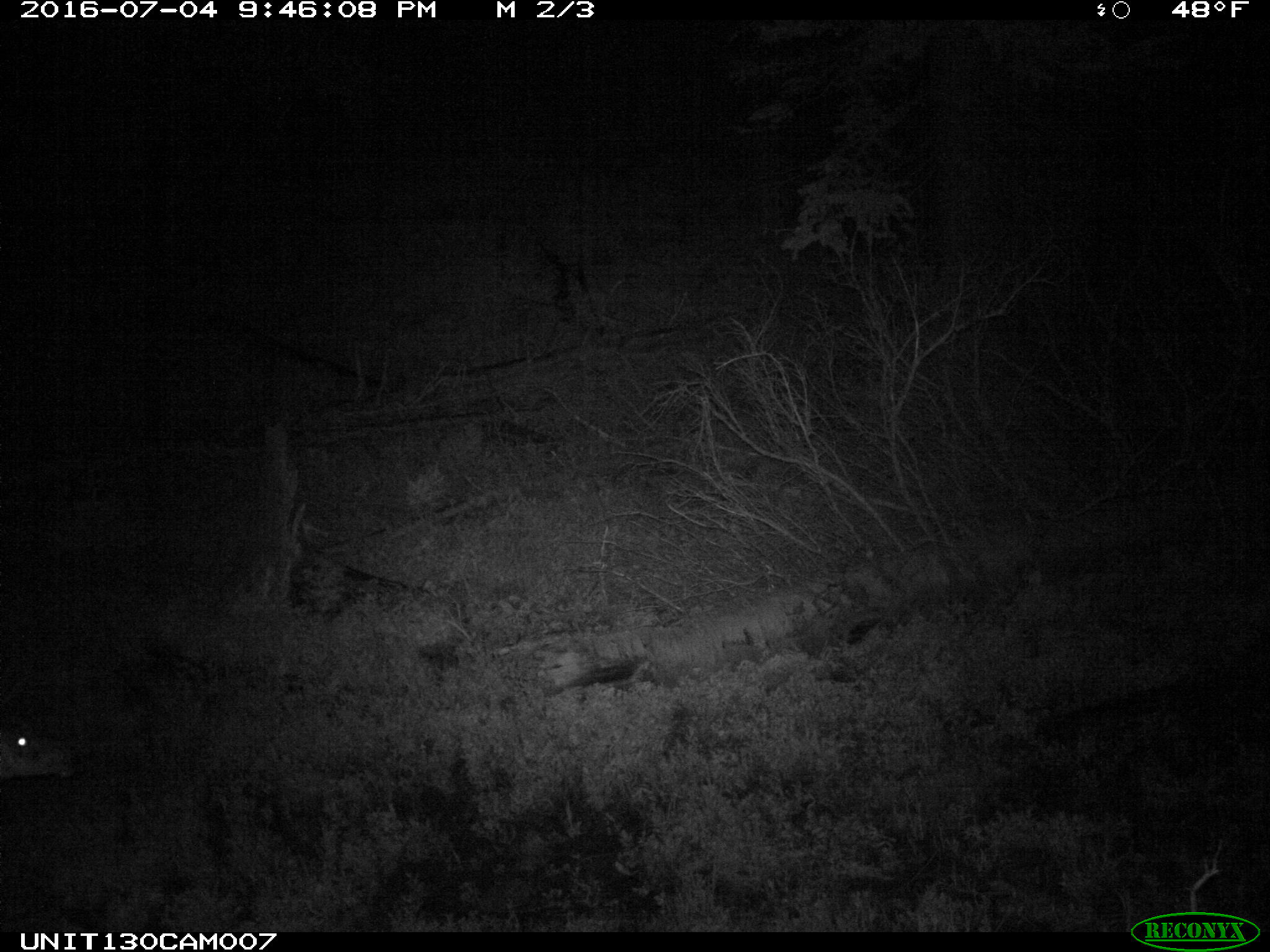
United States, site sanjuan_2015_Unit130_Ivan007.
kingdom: Animalia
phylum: Chordata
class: Mammalia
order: Artiodactyla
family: Cervidae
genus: Odocoileus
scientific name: Odocoileus hemionus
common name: mule deer